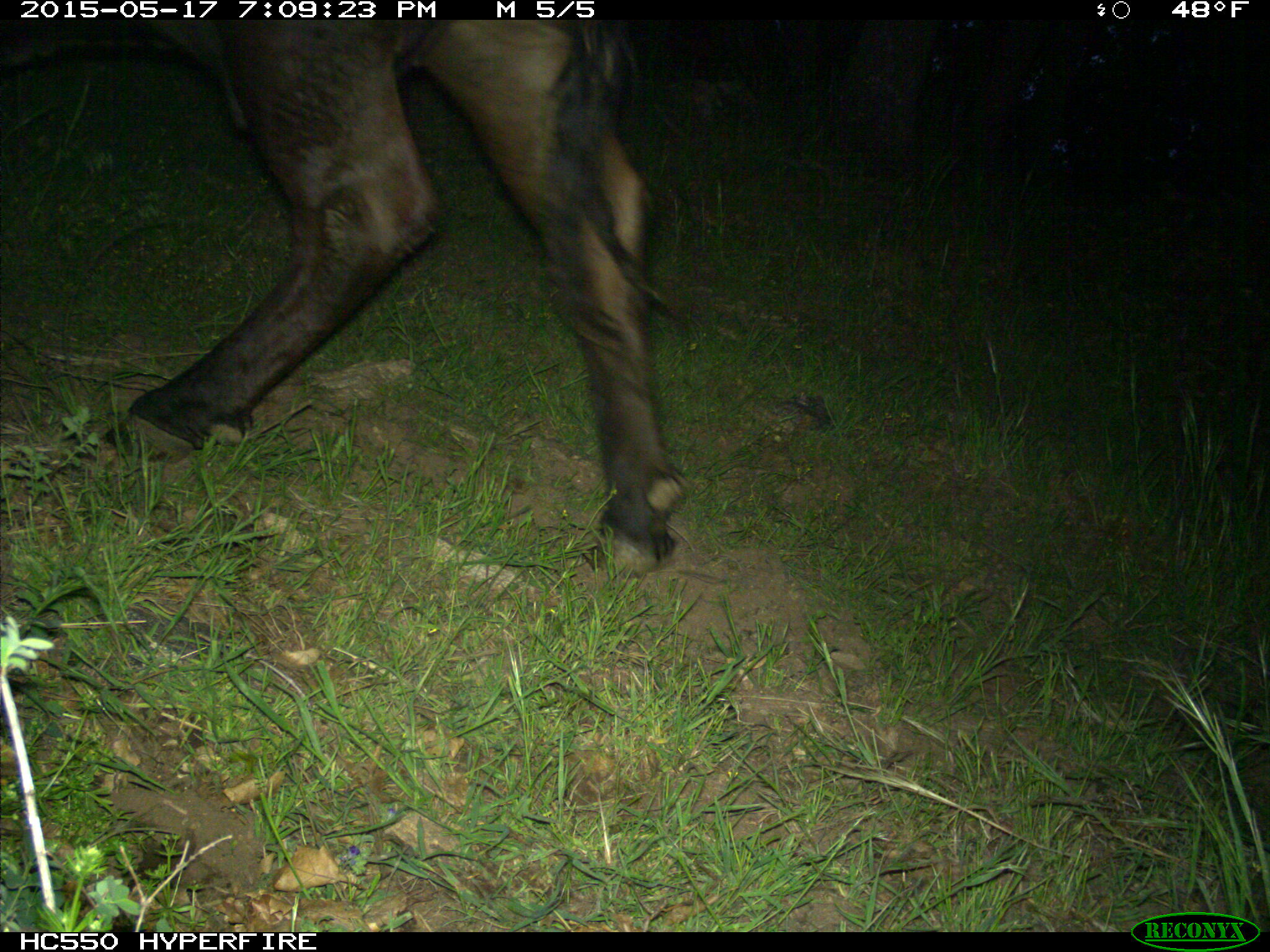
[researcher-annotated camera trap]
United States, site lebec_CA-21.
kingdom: Animalia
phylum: Chordata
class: Mammalia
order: Artiodactyla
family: Bovidae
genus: Bos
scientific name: Bos taurus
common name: domestic cow